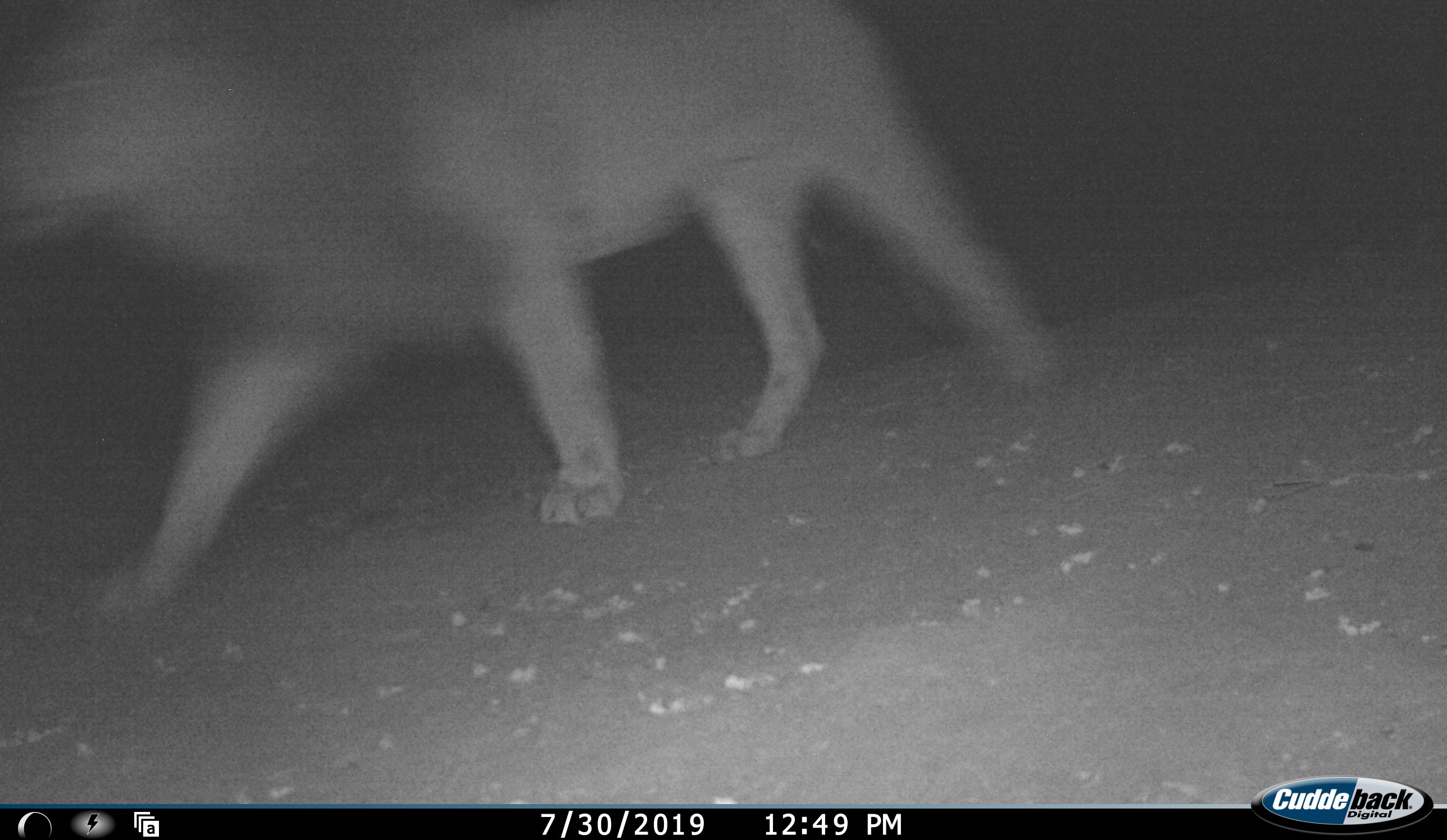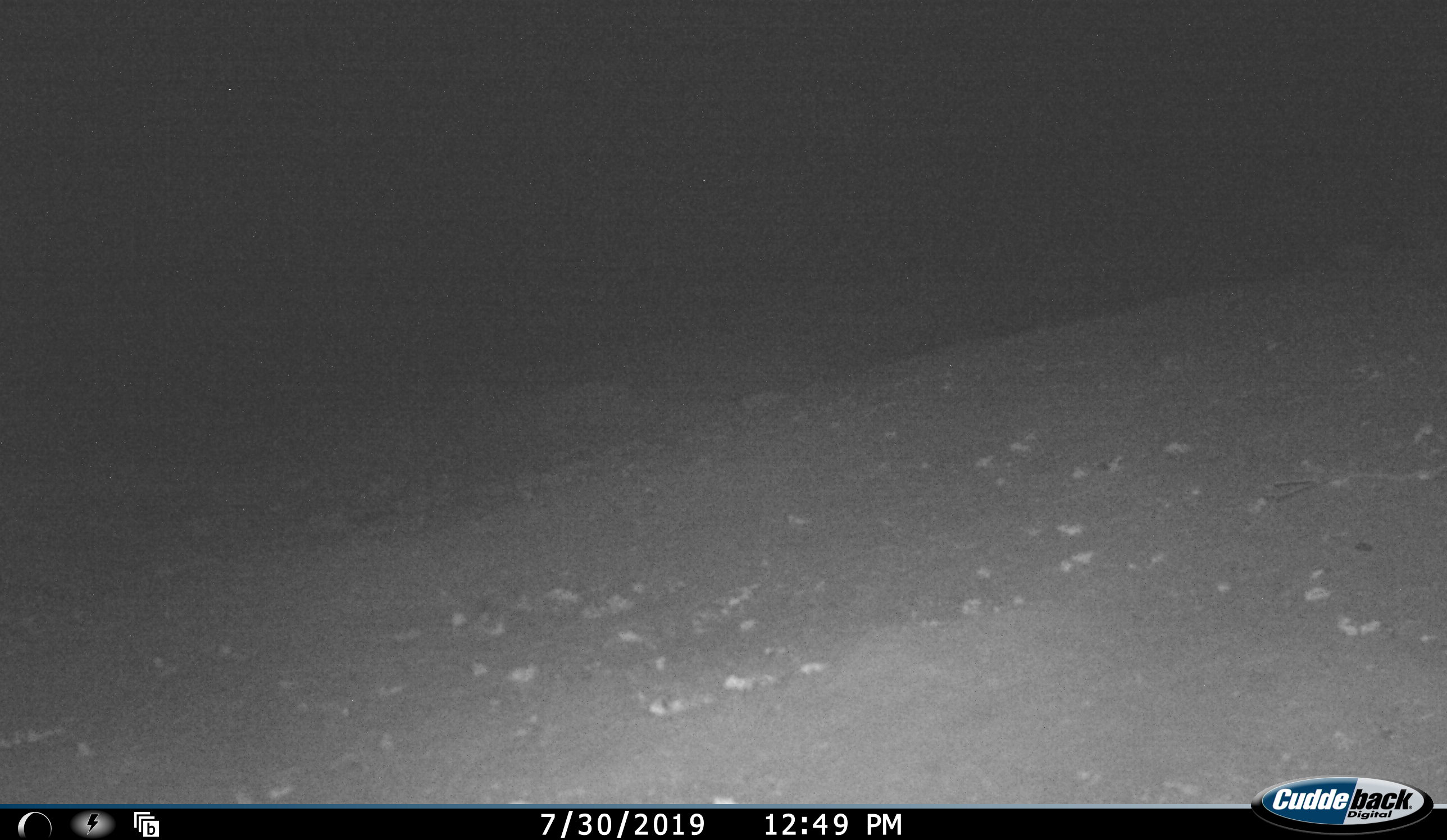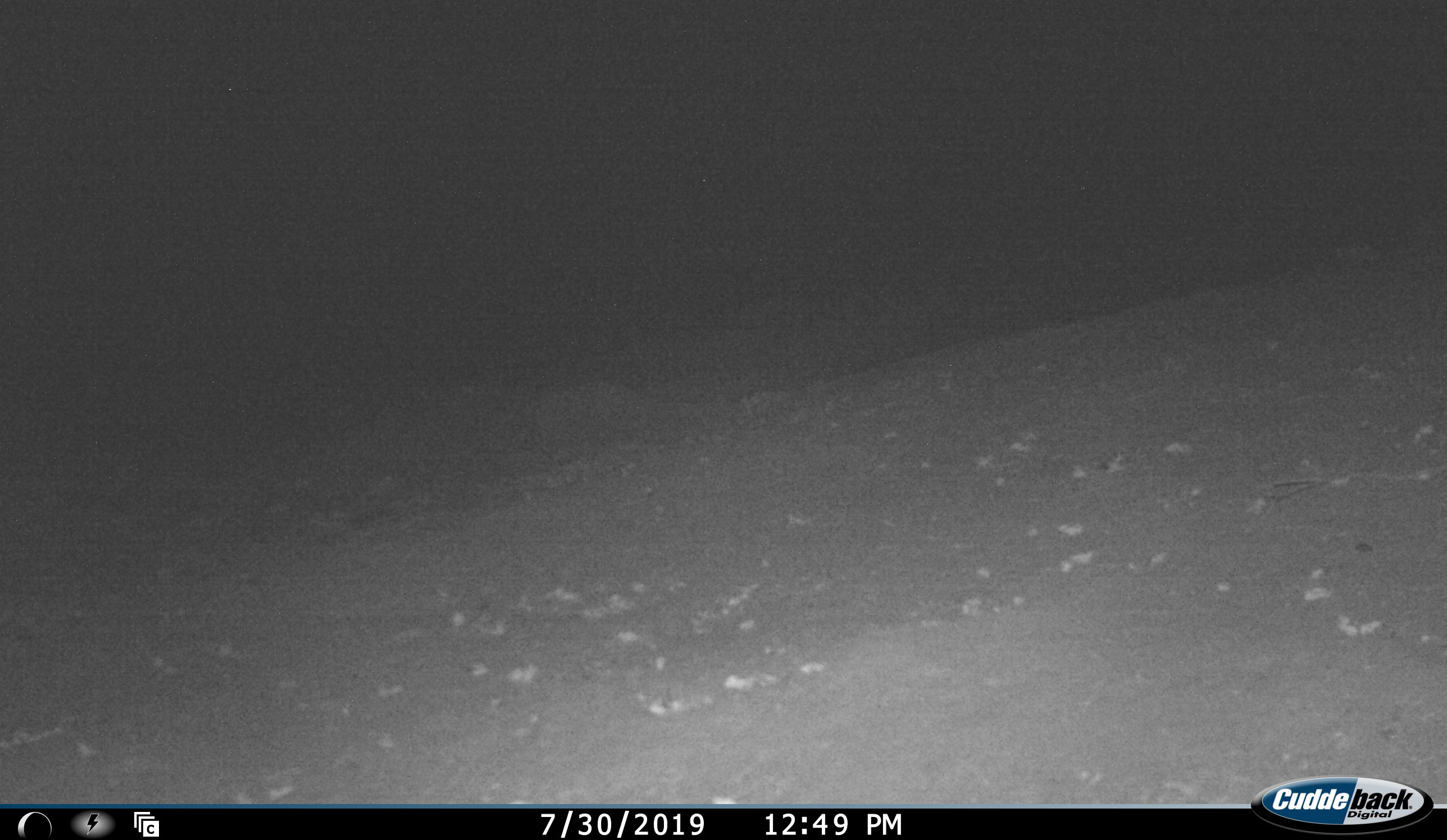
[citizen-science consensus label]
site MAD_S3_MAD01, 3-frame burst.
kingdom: Animalia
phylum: Chordata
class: Mammalia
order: Carnivora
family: Felidae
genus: Panthera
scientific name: Panthera leo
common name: lion male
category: lionmale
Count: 1.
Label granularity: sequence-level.